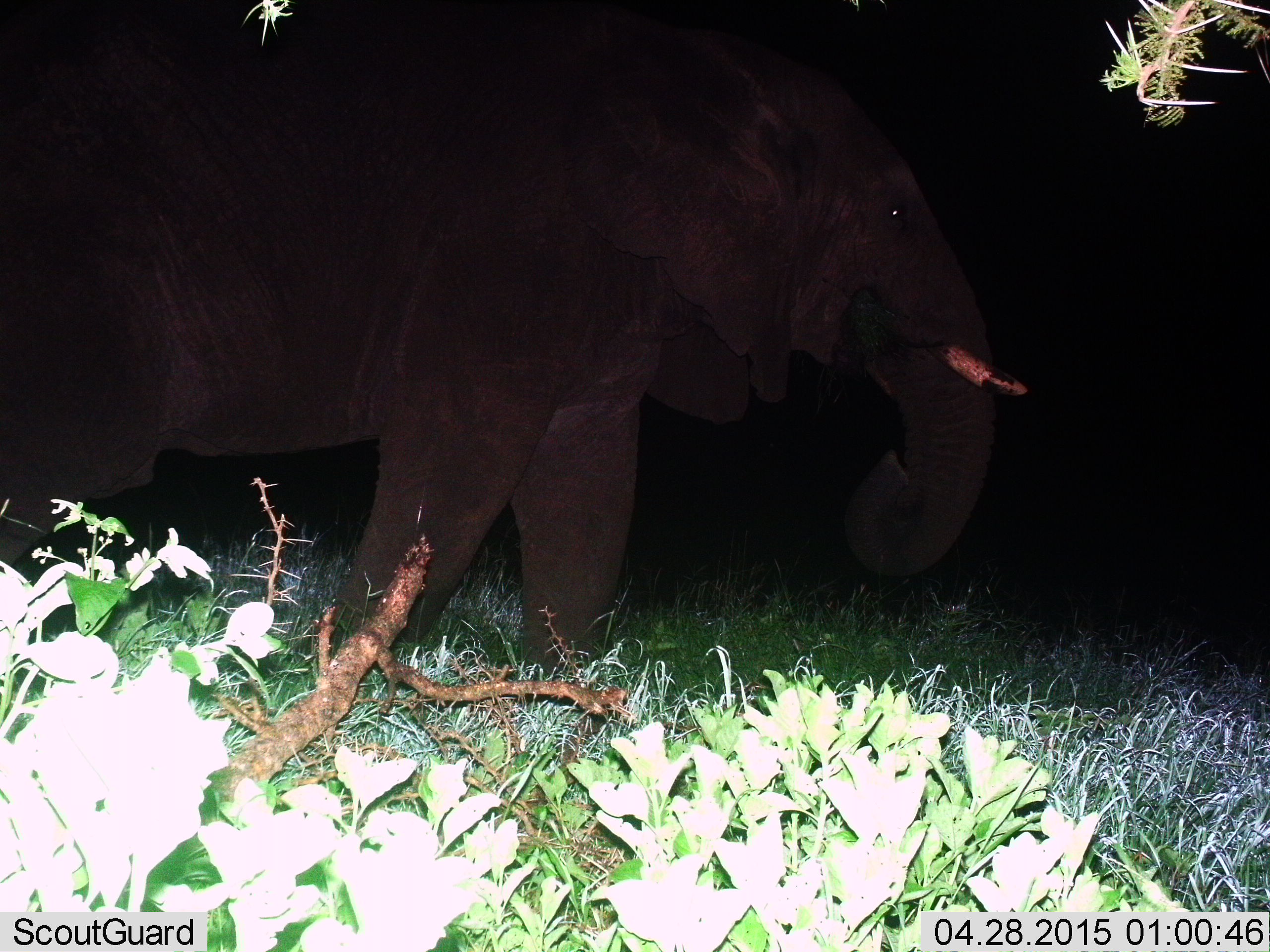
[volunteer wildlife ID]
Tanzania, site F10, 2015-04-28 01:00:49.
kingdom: Animalia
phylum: Chordata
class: Mammalia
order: Proboscidea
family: Elephantidae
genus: Loxodonta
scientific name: Loxodonta africana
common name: african bush elephant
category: elephant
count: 1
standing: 20%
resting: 0%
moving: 80%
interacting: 0%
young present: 0%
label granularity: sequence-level